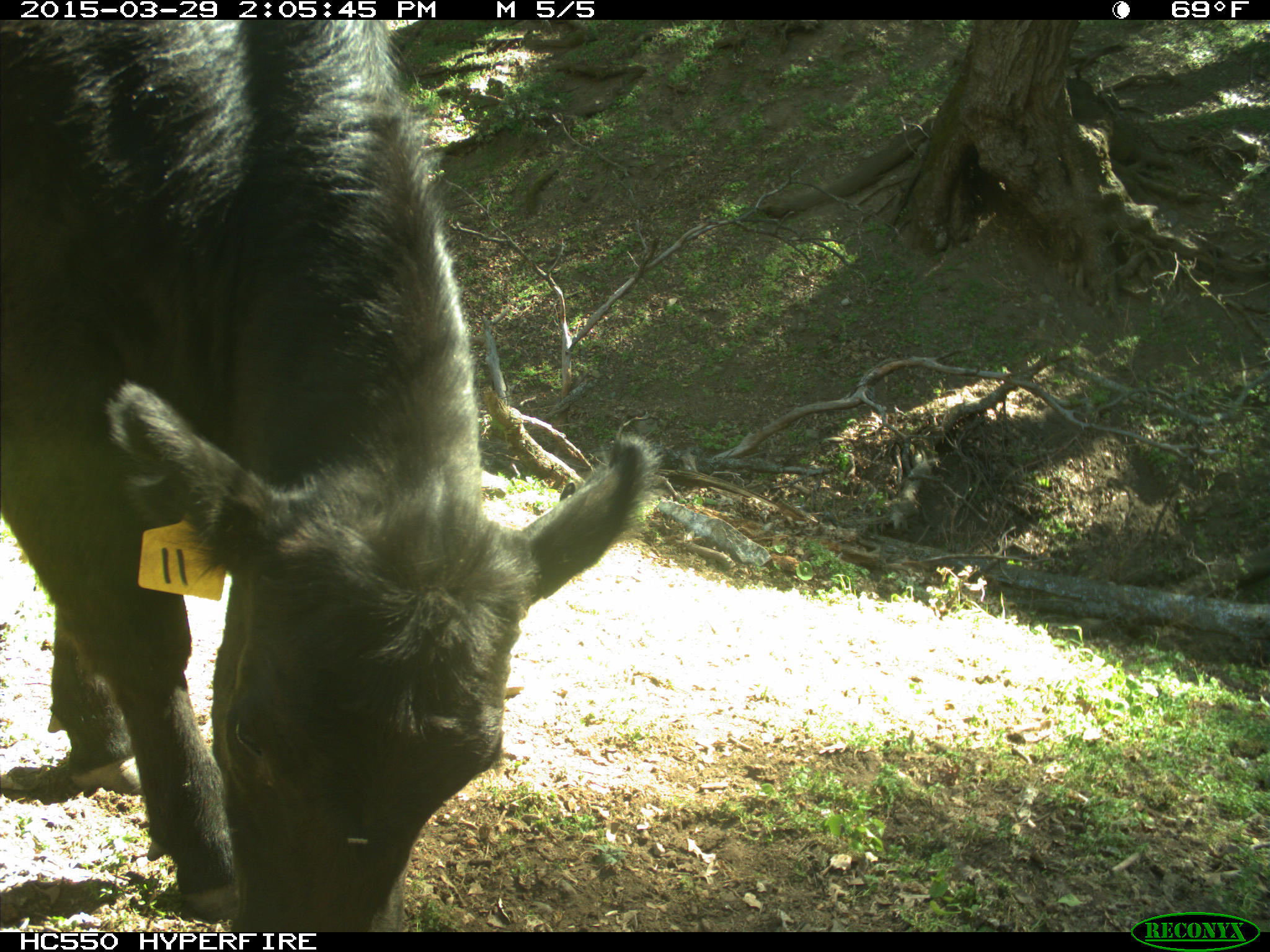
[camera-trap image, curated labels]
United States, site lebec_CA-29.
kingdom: Animalia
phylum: Chordata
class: Mammalia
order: Artiodactyla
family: Bovidae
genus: Bos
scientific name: Bos taurus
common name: domestic cow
Bos taurus (domestic cow).